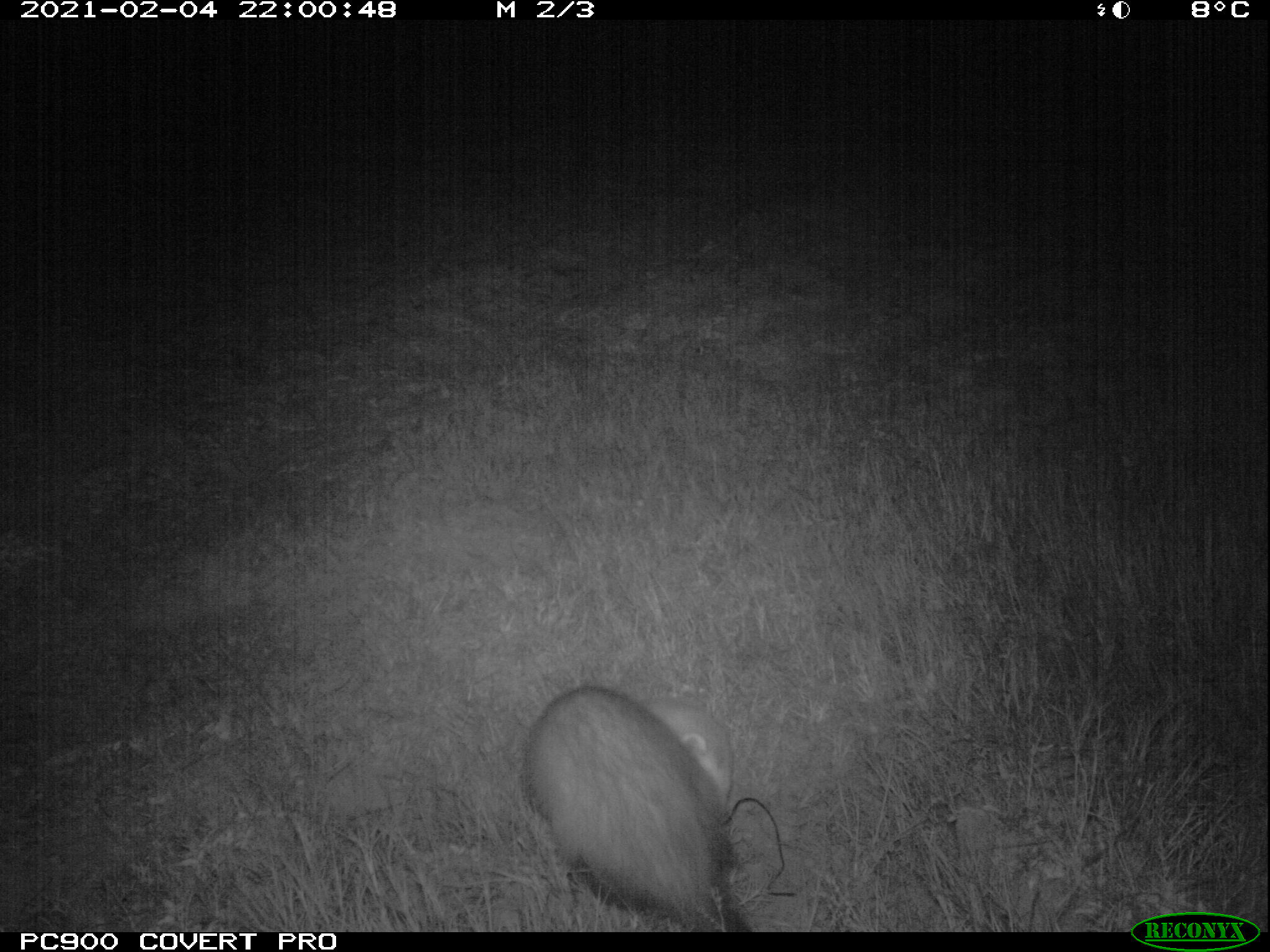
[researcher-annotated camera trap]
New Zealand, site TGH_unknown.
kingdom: Animalia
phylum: Chordata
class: Mammalia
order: Carnivora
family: Mustelidae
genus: Mustela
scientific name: Mustela furo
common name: ferret